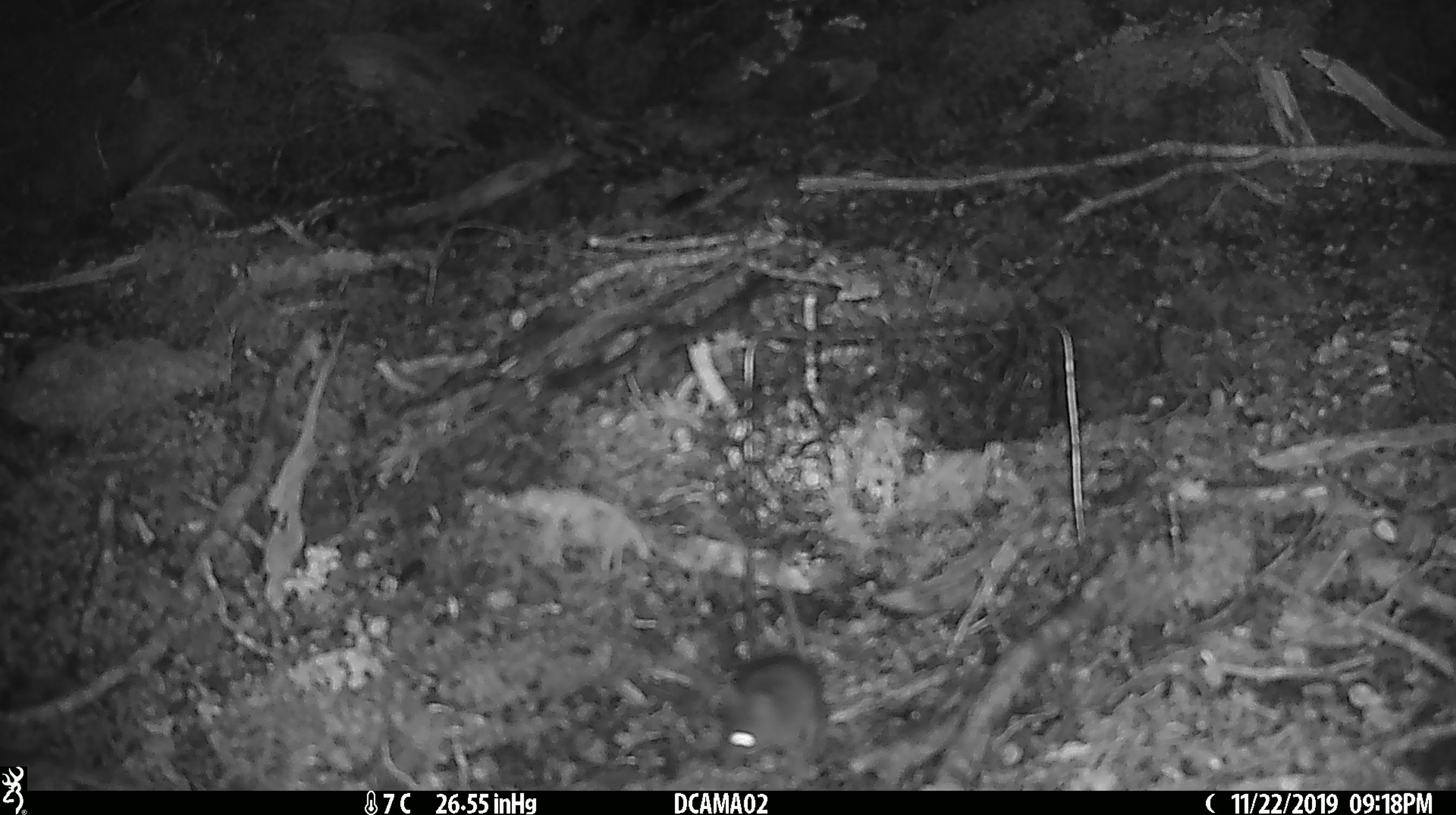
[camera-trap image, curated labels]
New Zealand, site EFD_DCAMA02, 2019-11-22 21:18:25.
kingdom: Animalia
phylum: Chordata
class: Mammalia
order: Rodentia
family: Muridae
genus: Mus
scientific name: Mus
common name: mouse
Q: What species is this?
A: Mouse (Mus).